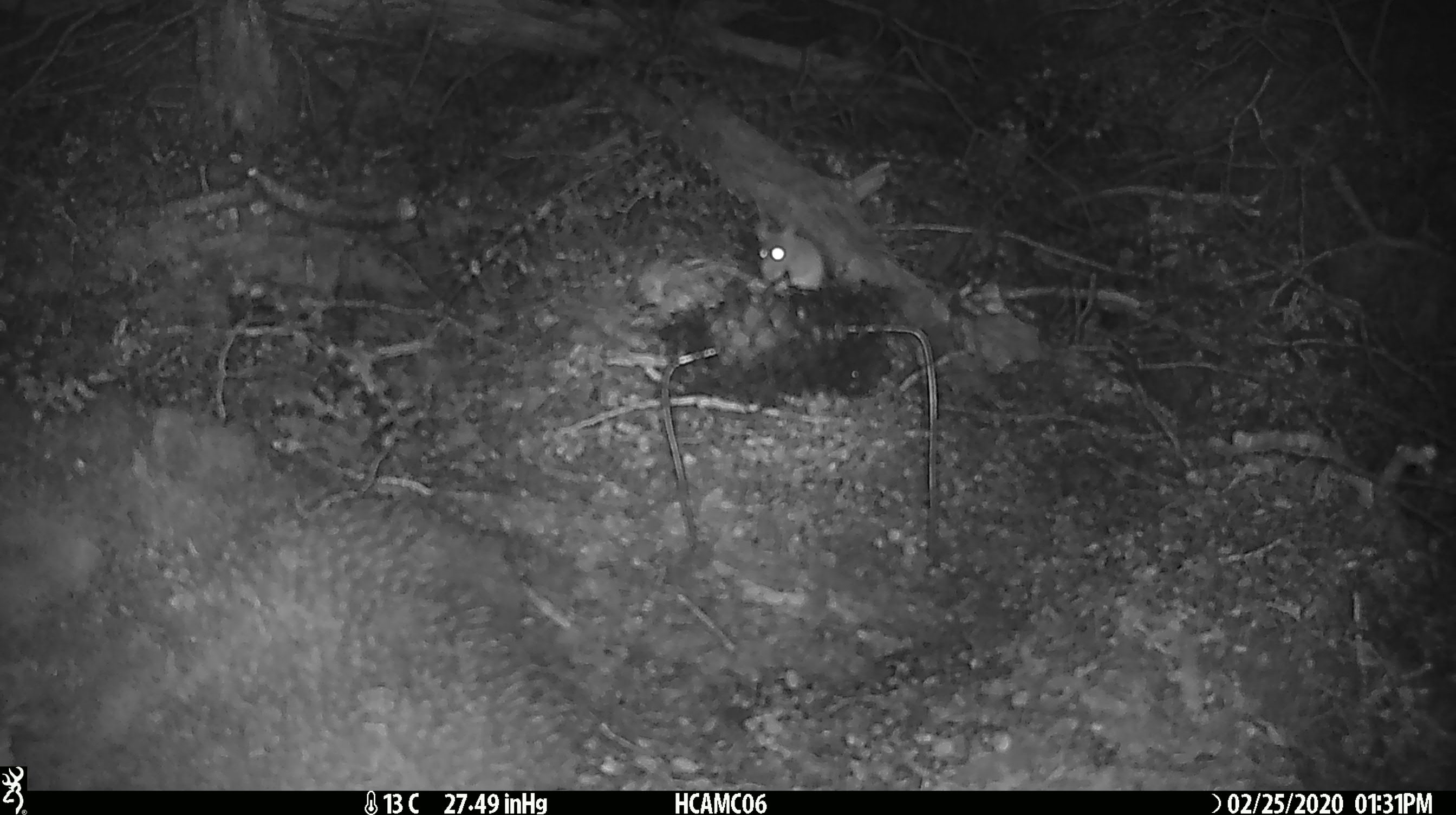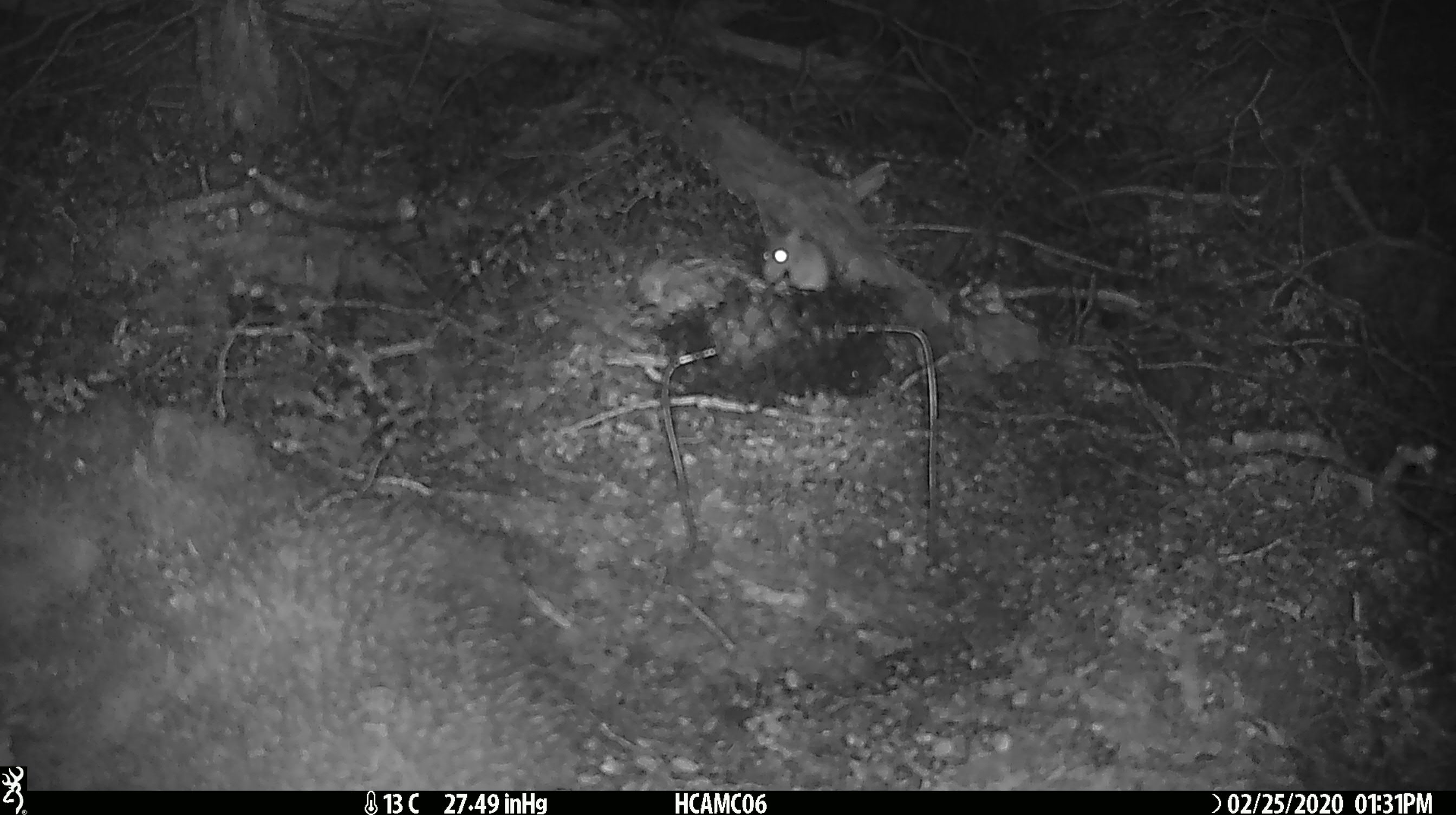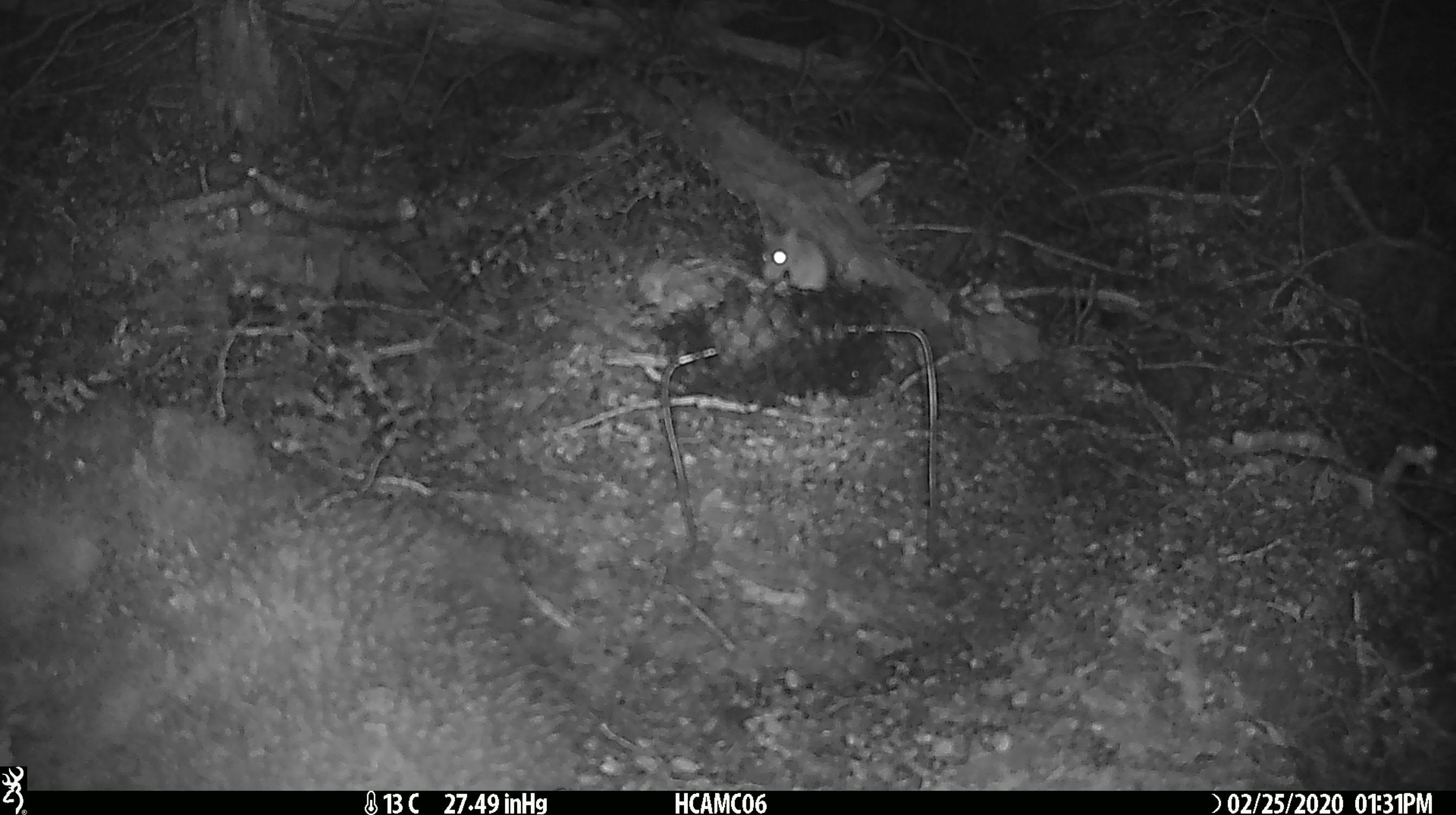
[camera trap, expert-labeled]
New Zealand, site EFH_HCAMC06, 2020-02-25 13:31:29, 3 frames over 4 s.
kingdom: Animalia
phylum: Chordata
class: Mammalia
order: Rodentia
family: Muridae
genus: Mus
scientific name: Mus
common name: mouse